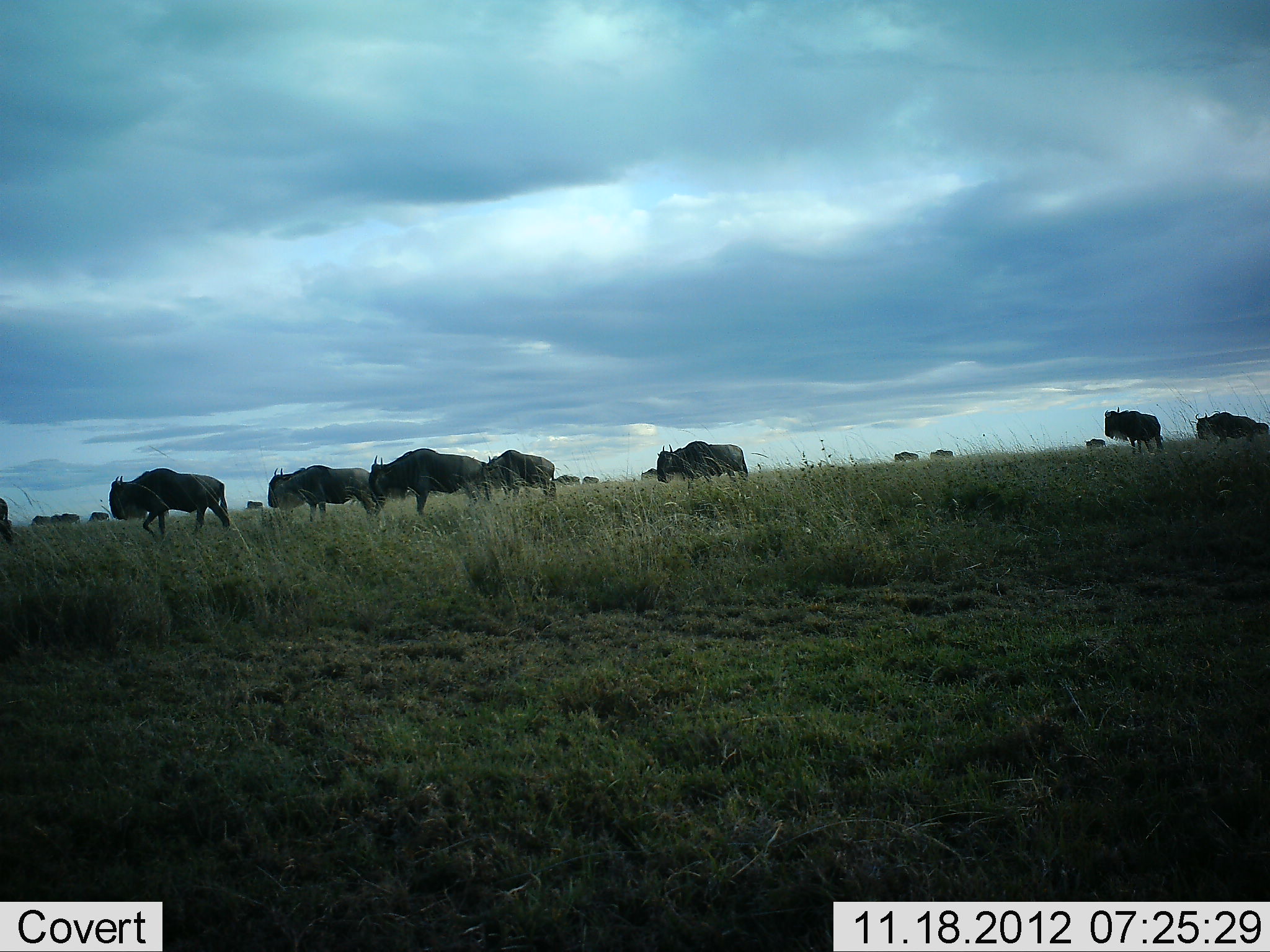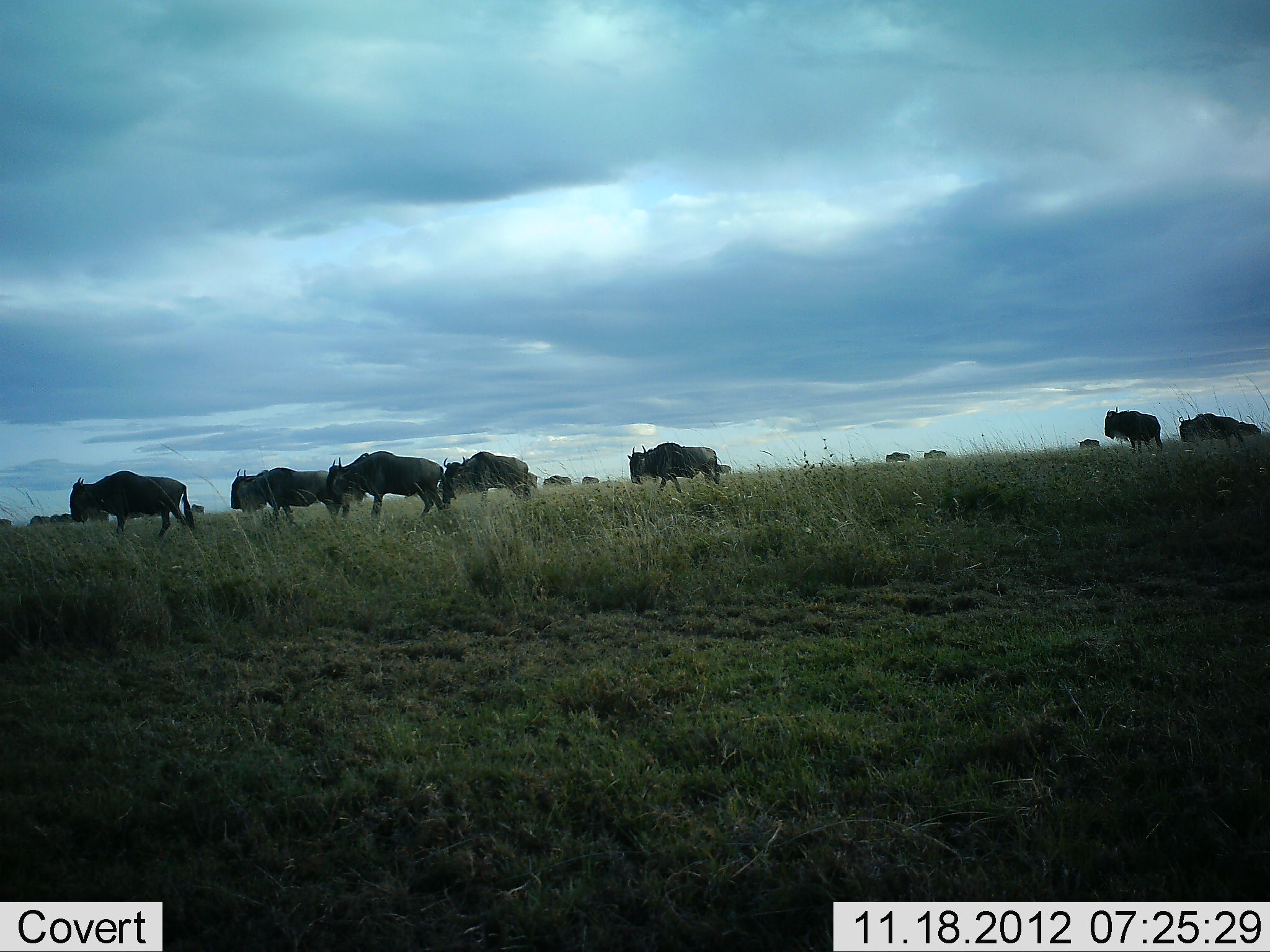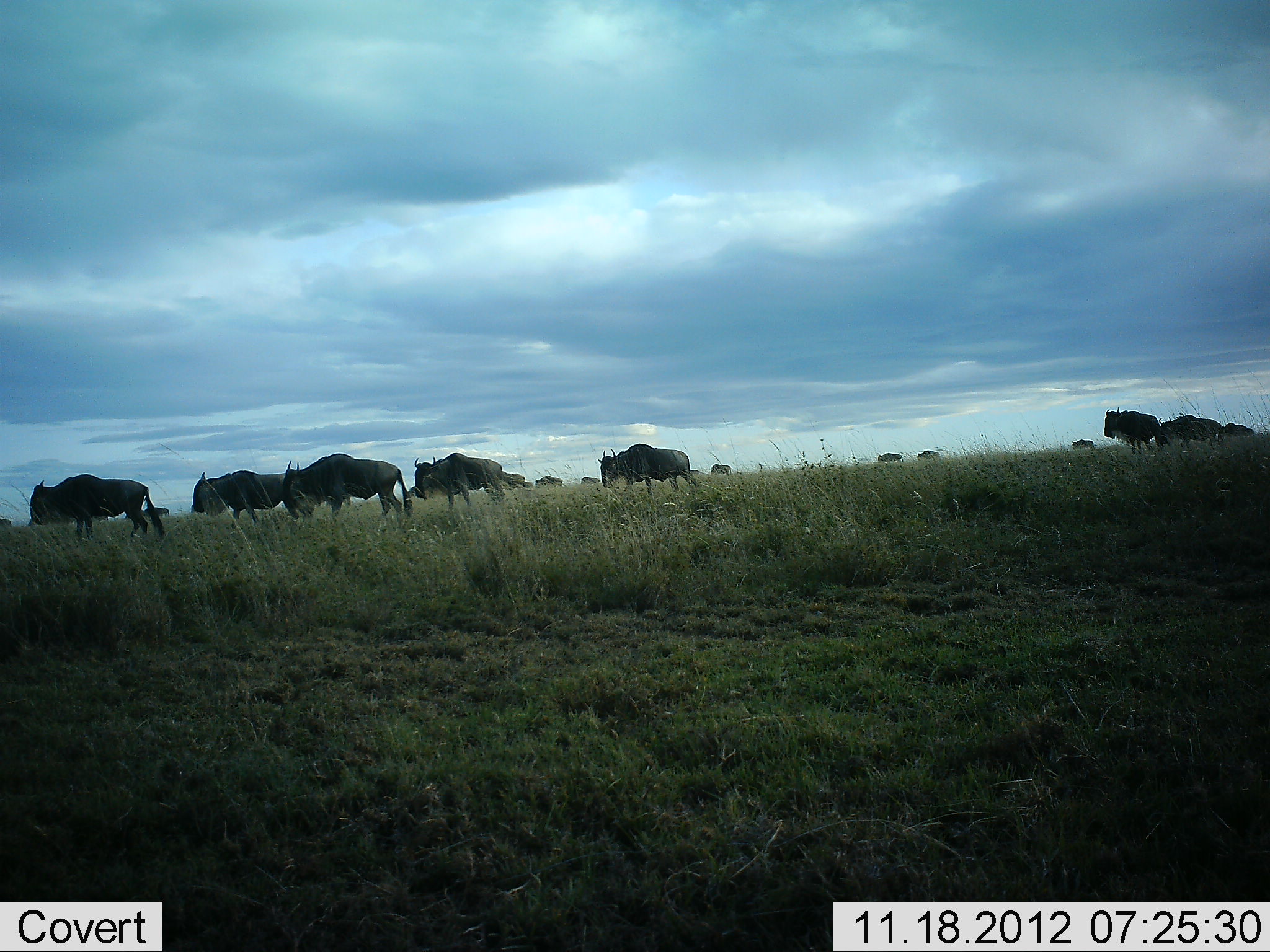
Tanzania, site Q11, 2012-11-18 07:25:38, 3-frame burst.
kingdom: Animalia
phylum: Chordata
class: Mammalia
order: Artiodactyla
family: Bovidae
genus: Connochaetes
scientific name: Connochaetes taurinus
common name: blue wildebeest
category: wildebeest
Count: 11-50.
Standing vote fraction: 20%.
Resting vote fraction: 0%.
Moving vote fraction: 90%.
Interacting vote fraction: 0%.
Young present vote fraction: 0%.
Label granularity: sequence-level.